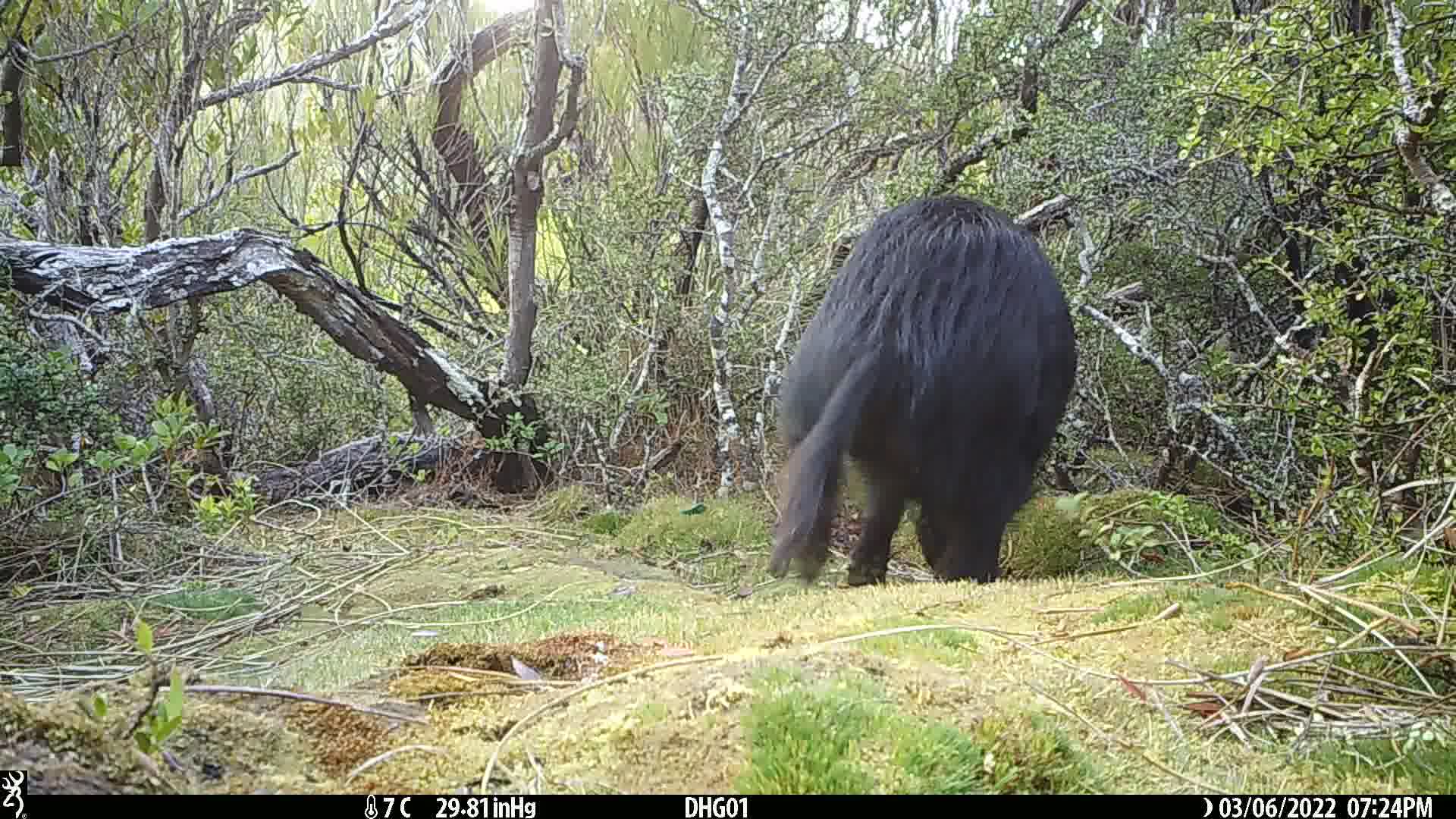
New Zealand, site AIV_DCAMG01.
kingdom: Animalia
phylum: Chordata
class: Mammalia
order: Artiodactyla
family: Suidae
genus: Sus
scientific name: Sus scrofa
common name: pig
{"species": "pig (Sus scrofa)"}